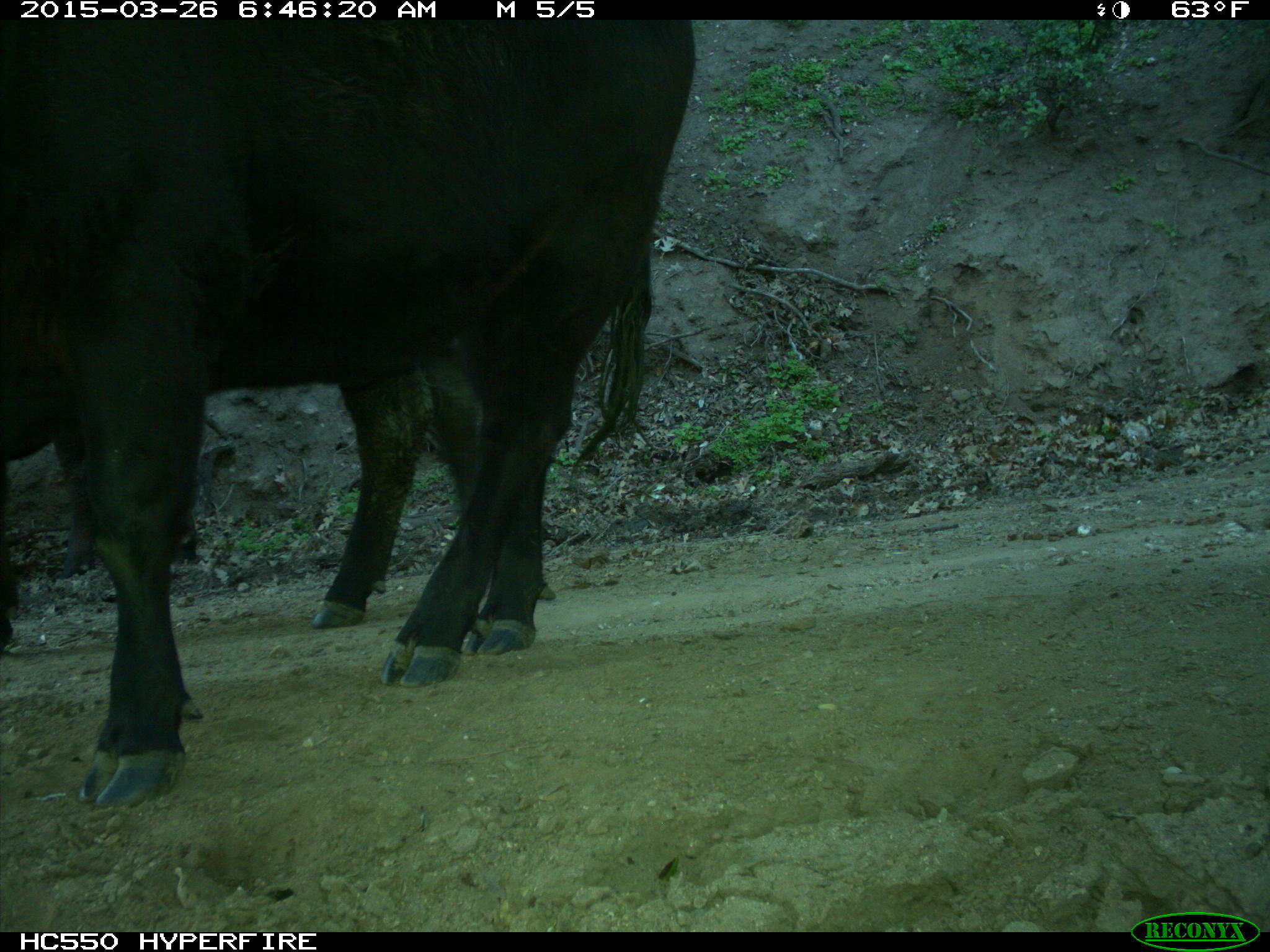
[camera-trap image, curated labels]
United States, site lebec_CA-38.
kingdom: Animalia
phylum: Chordata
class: Mammalia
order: Artiodactyla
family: Bovidae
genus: Bos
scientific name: Bos taurus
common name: domestic cow